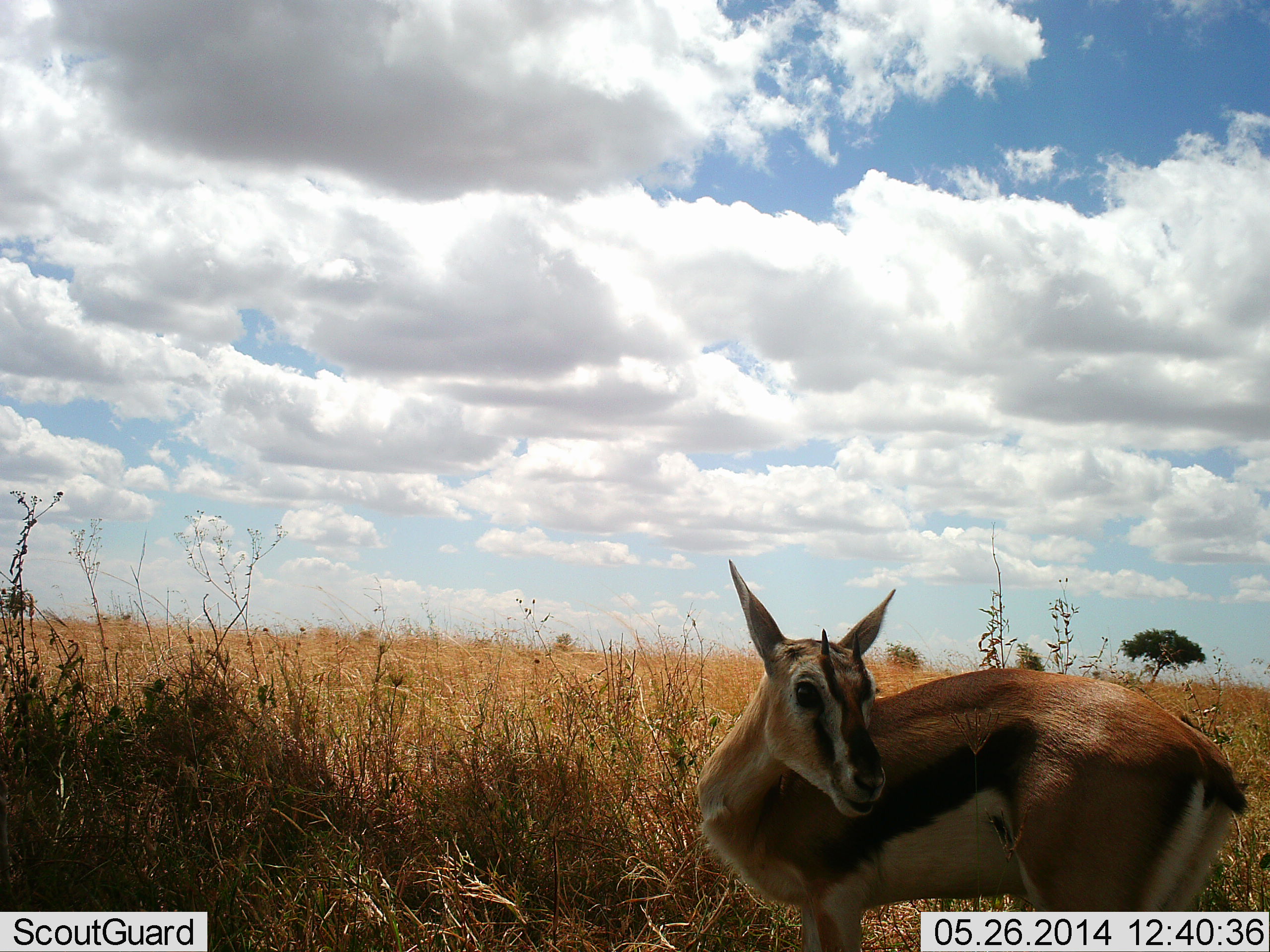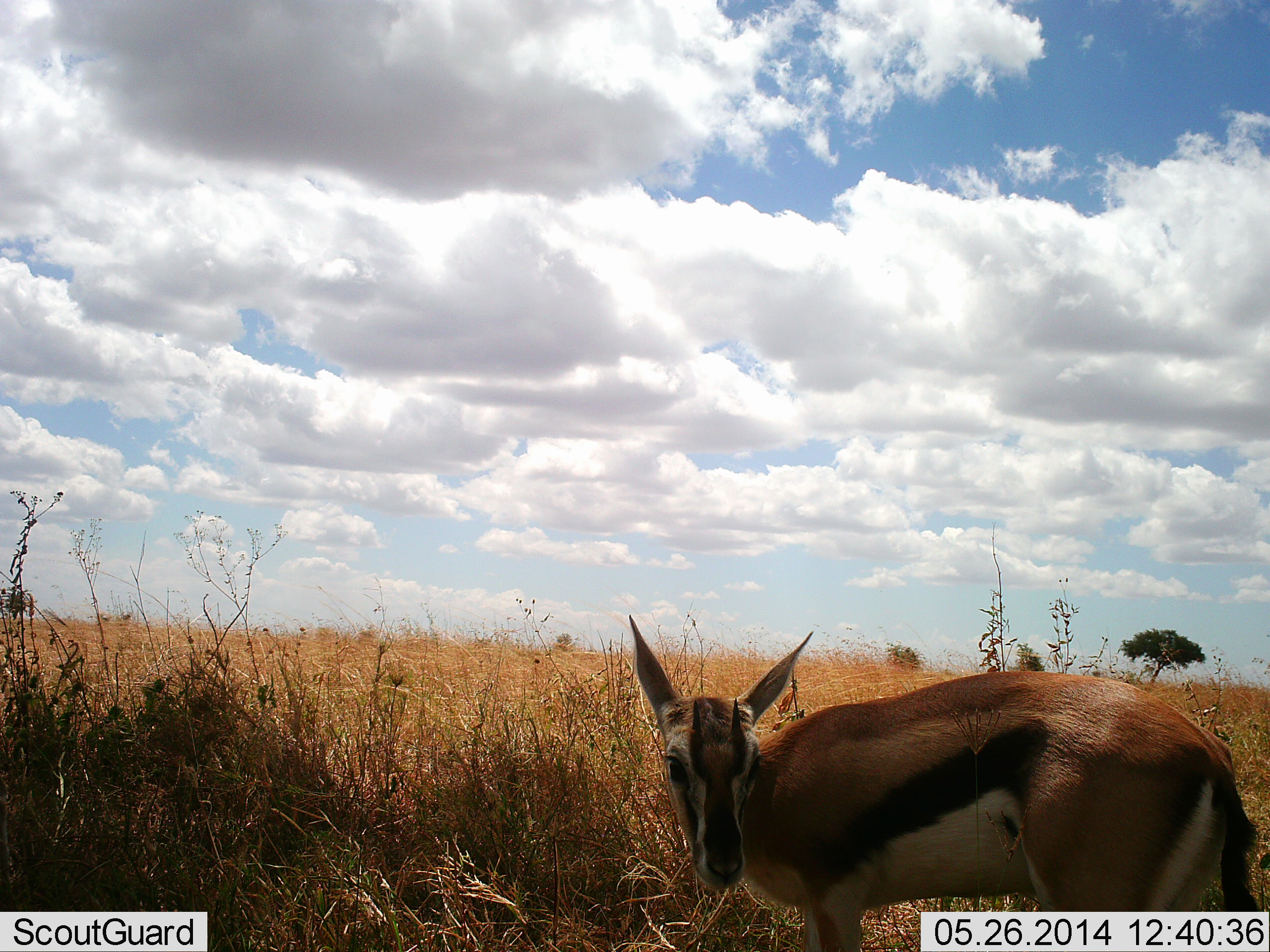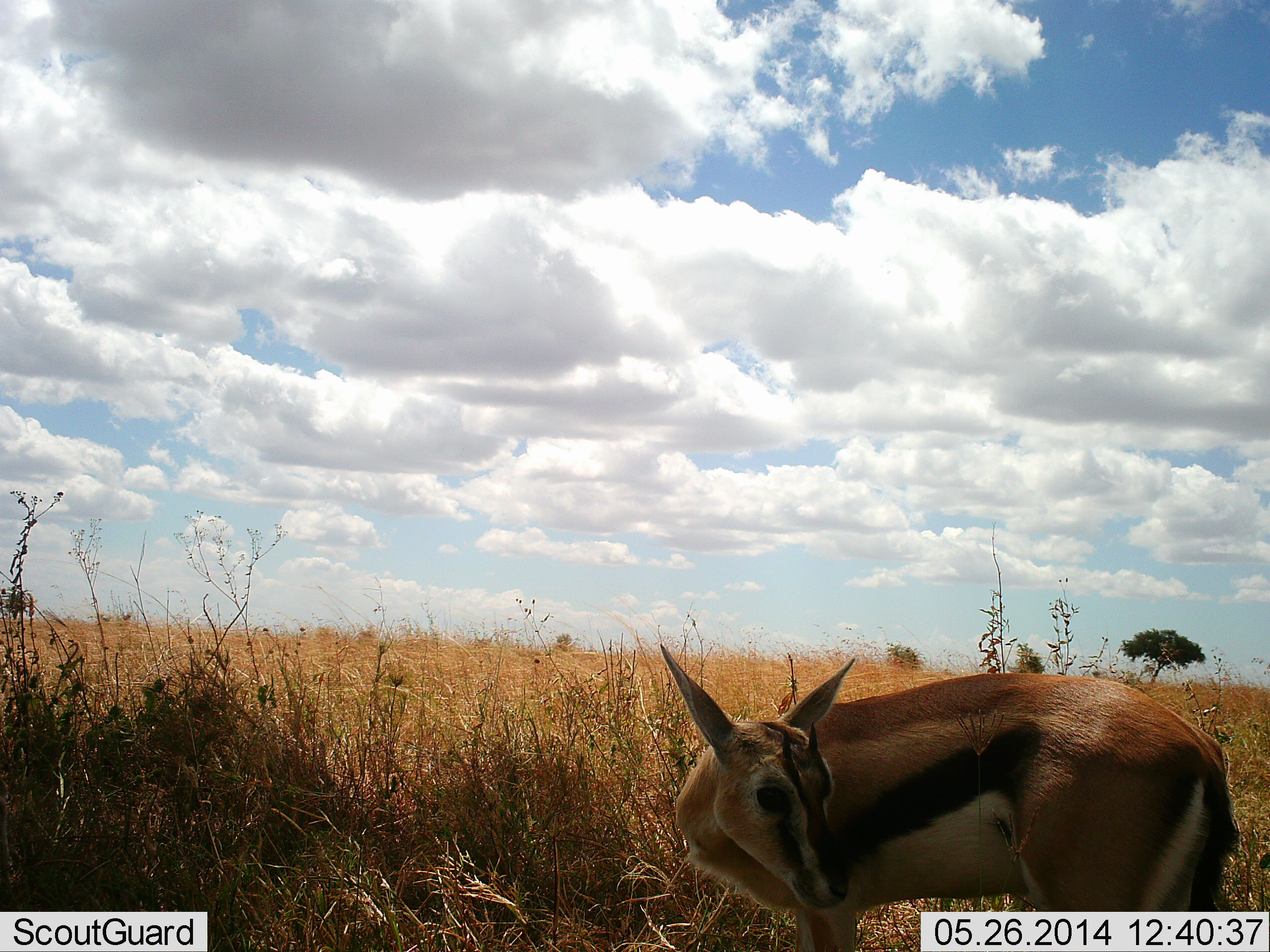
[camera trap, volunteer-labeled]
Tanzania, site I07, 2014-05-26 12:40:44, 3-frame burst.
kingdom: Animalia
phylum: Chordata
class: Mammalia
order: Artiodactyla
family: Bovidae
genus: Eudorcas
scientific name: Eudorcas thomsonii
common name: thomson's gazelle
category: gazellethomsons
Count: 1.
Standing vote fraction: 87%.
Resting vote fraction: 2%.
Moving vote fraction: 13%.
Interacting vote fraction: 7%.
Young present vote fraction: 2%.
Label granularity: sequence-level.